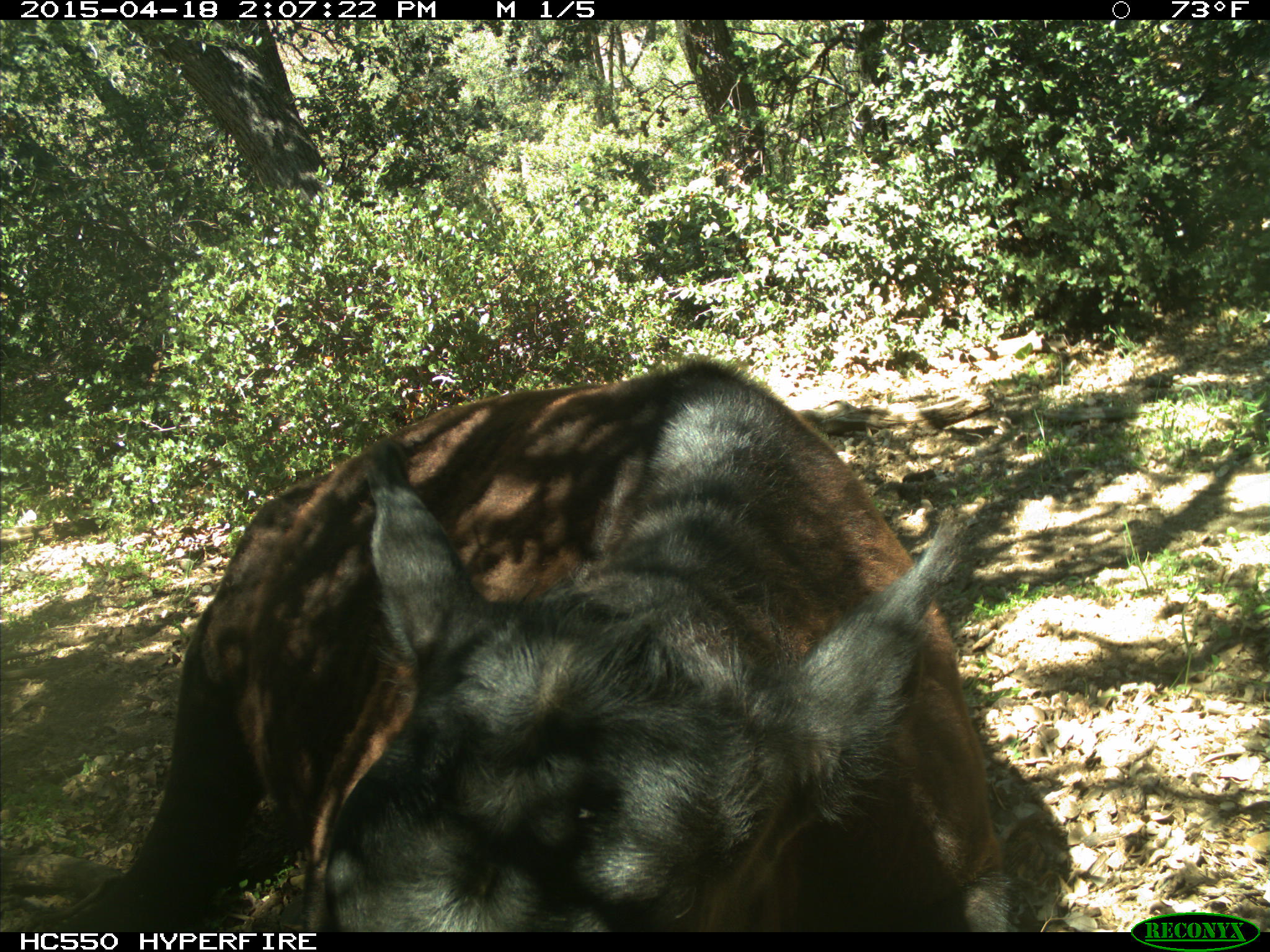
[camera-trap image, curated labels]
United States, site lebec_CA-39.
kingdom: Animalia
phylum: Chordata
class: Mammalia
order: Artiodactyla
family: Bovidae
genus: Bos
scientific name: Bos taurus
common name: domestic cow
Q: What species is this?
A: Bos taurus (domestic cow).